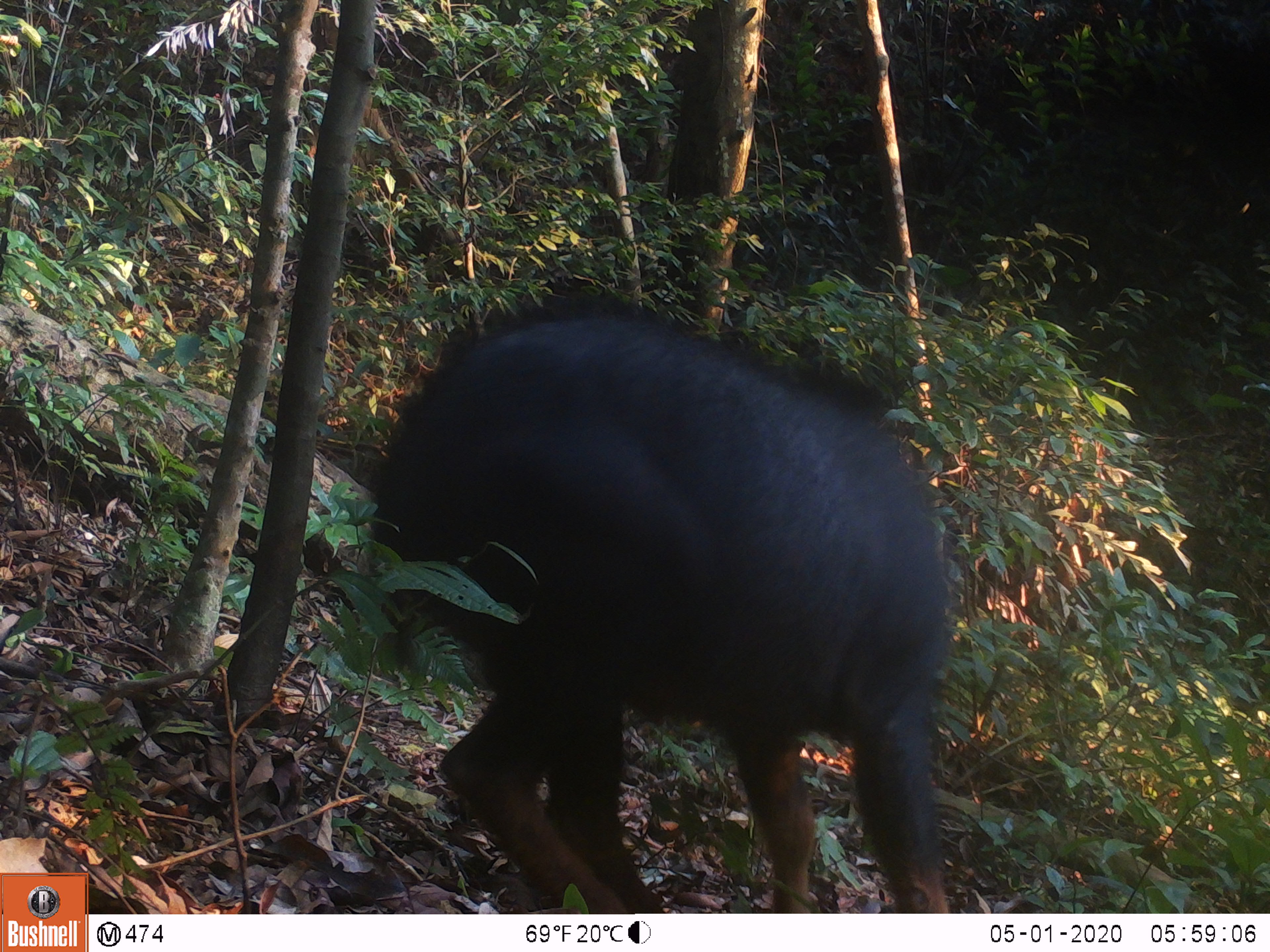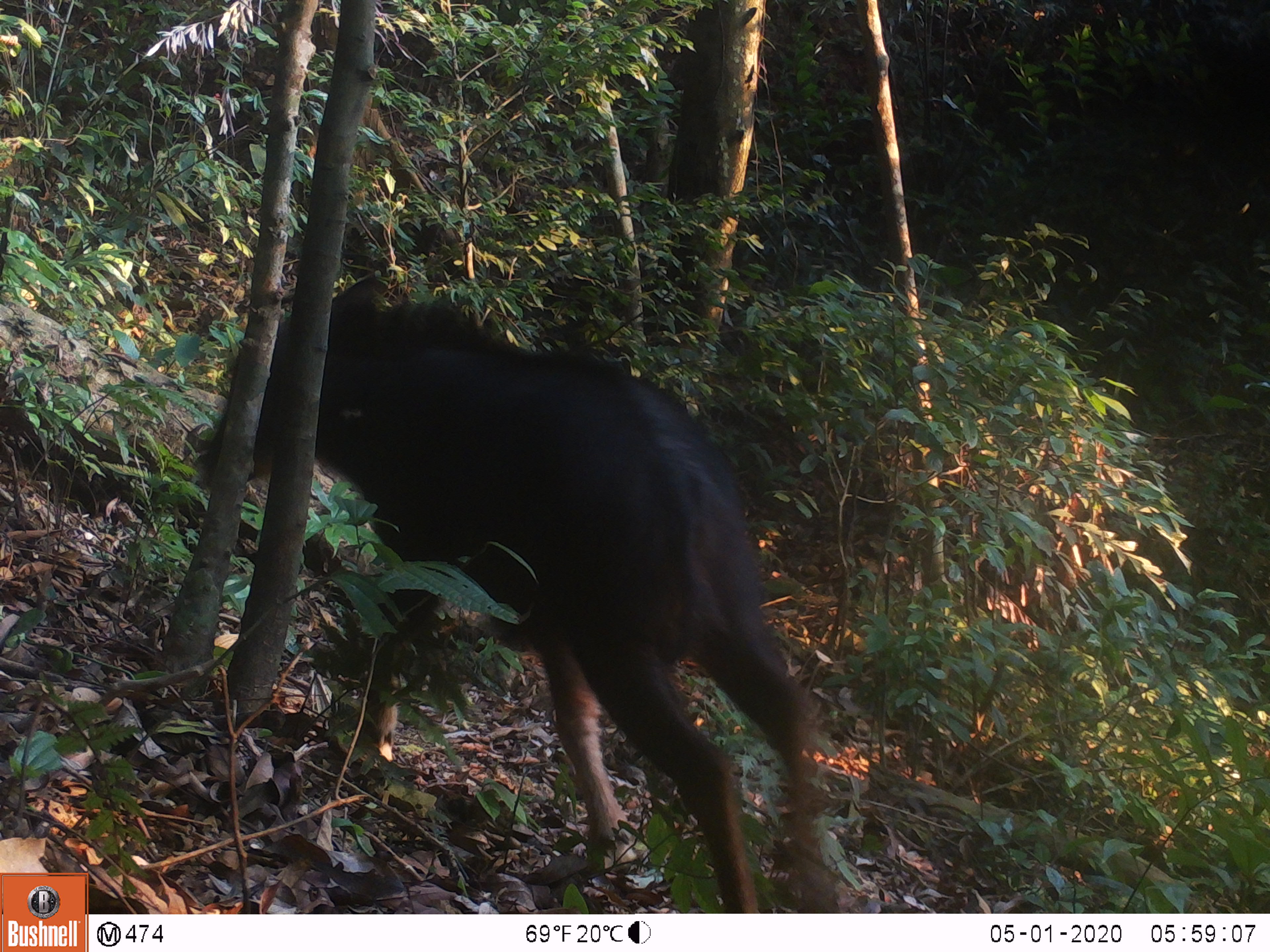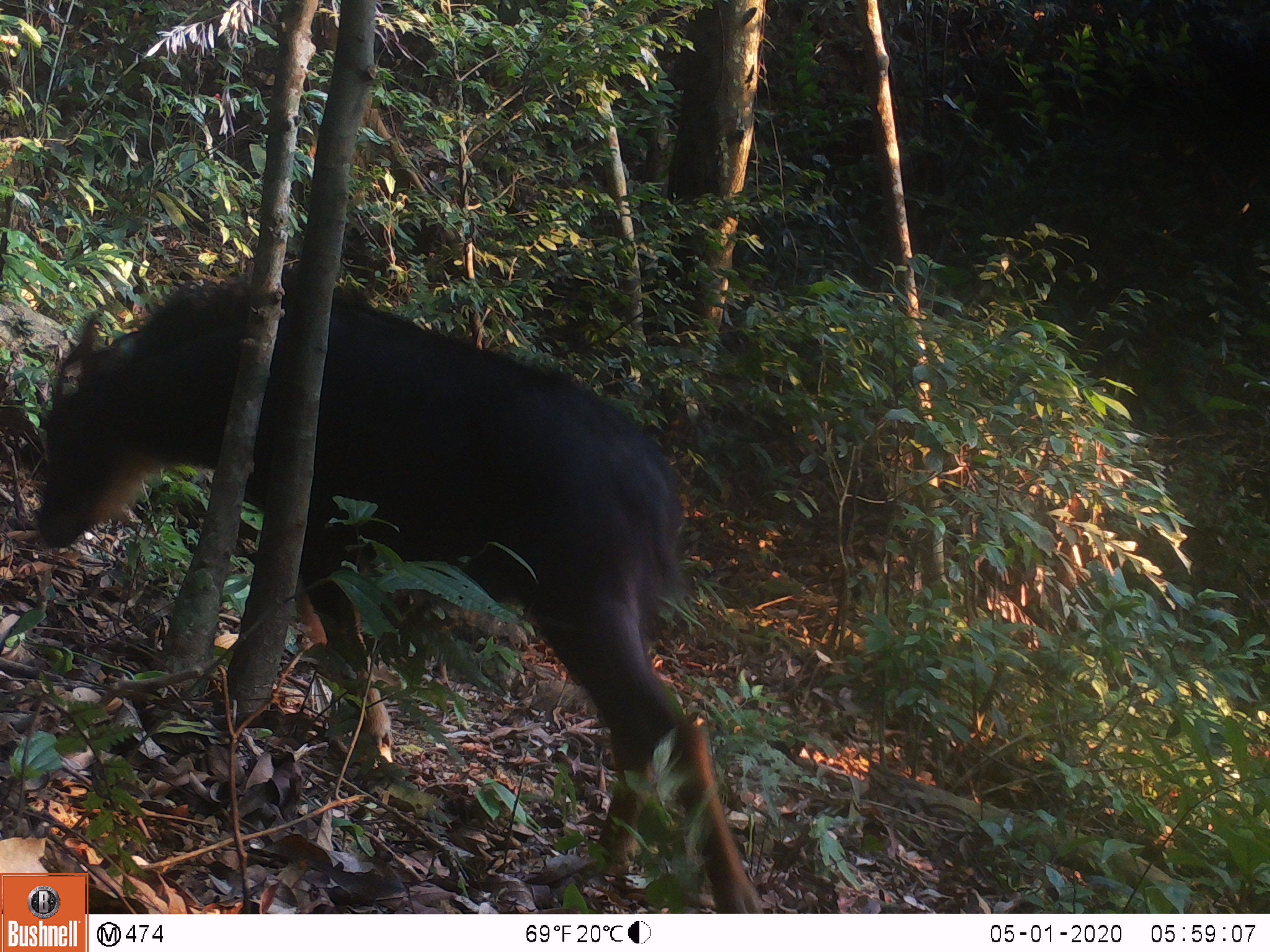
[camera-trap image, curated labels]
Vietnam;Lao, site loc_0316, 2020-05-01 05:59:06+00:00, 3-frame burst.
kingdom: Animalia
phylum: Chordata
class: Mammalia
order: Artiodactyla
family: Bovidae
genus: Capricornis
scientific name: Capricornis sumatraensis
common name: chinese serow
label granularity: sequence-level